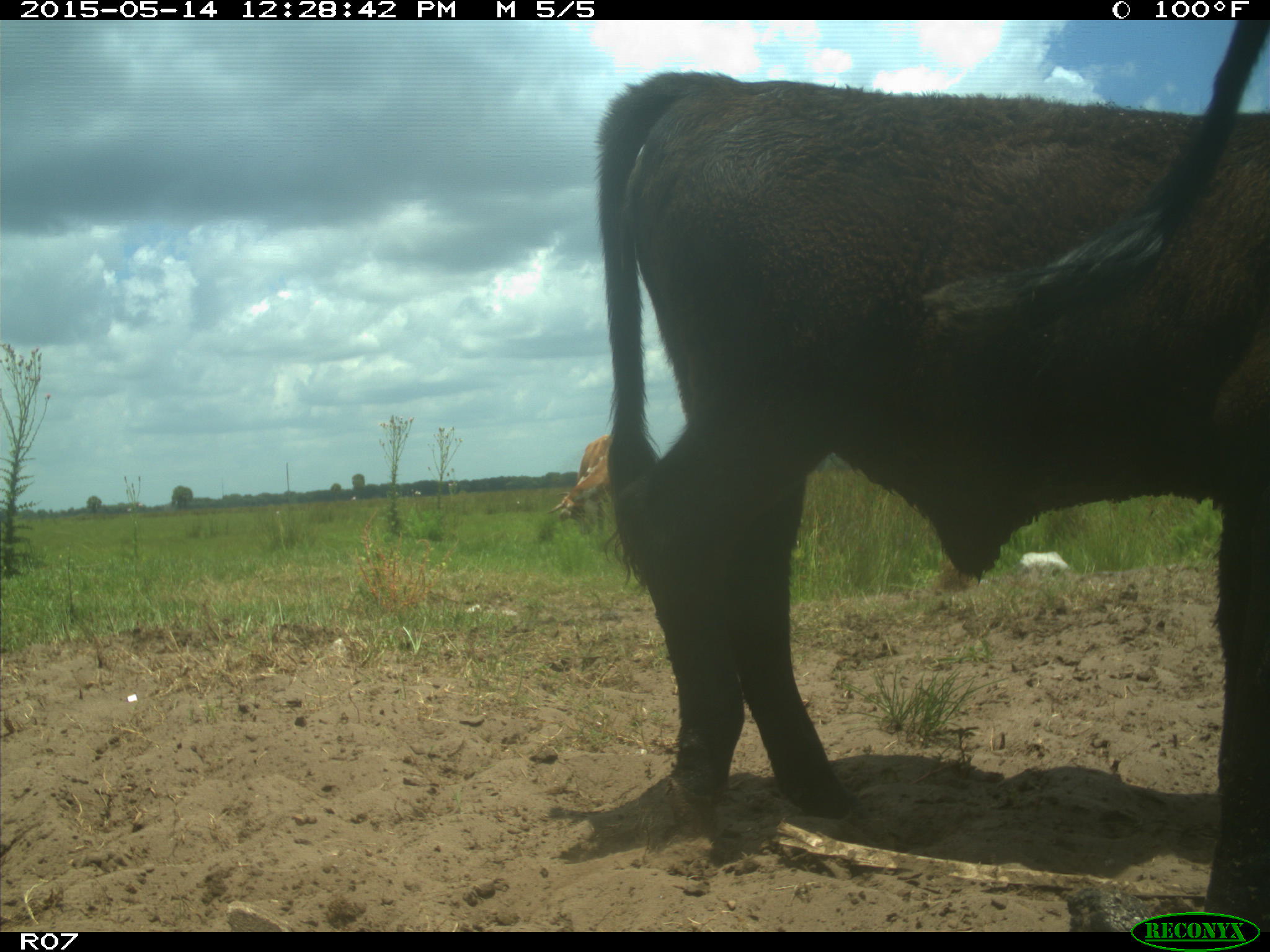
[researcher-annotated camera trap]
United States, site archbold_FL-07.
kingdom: Animalia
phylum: Chordata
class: Mammalia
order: Artiodactyla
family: Bovidae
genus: Bos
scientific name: Bos taurus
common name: domestic cow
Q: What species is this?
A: Bos taurus (domestic cow).